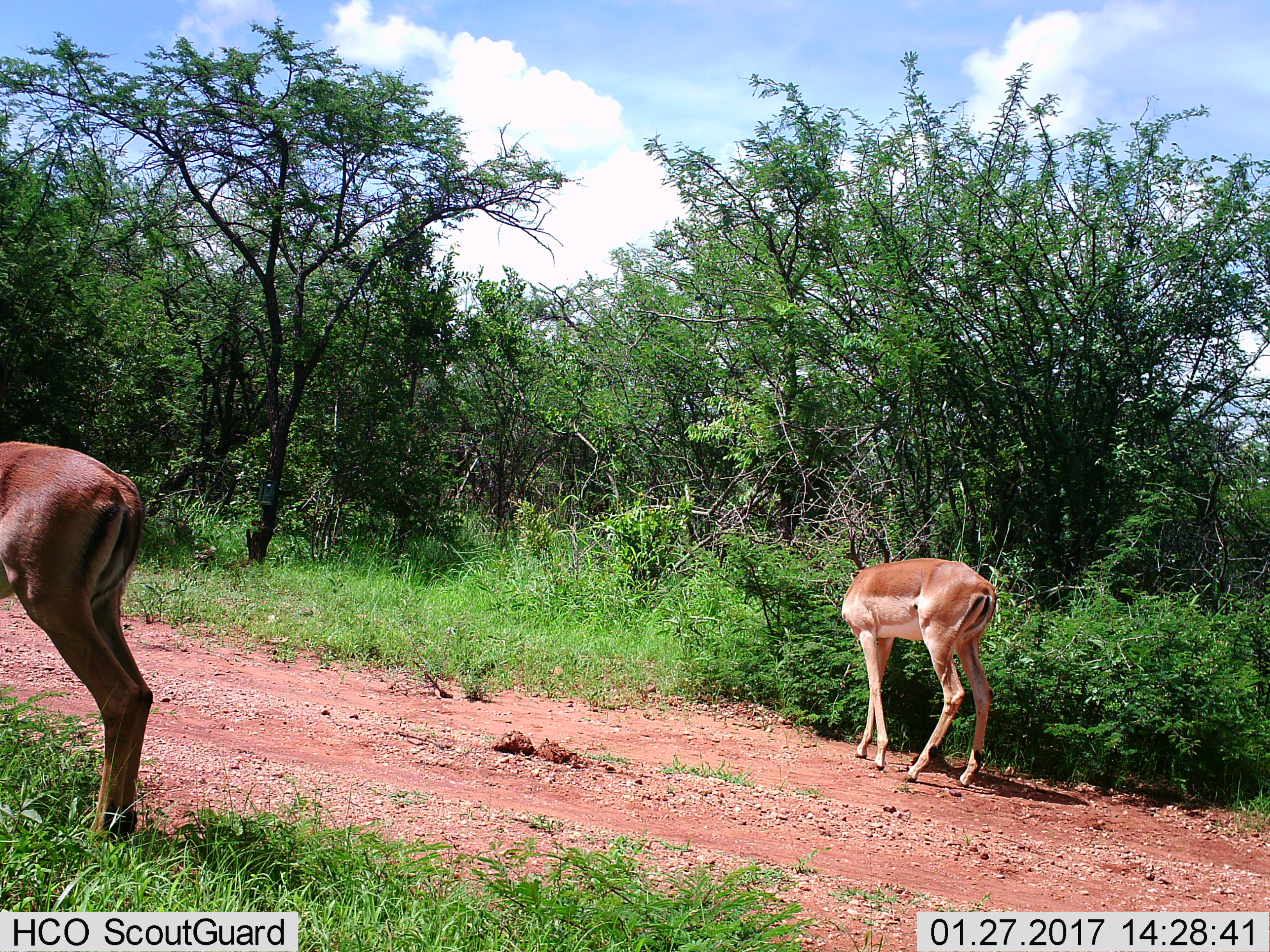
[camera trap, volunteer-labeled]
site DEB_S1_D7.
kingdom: Animalia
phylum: Chordata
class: Mammalia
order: Artiodactyla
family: Bovidae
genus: Aepyceros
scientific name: Aepyceros melampus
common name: impala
Impala (Aepyceros melampus), count 2. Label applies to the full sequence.